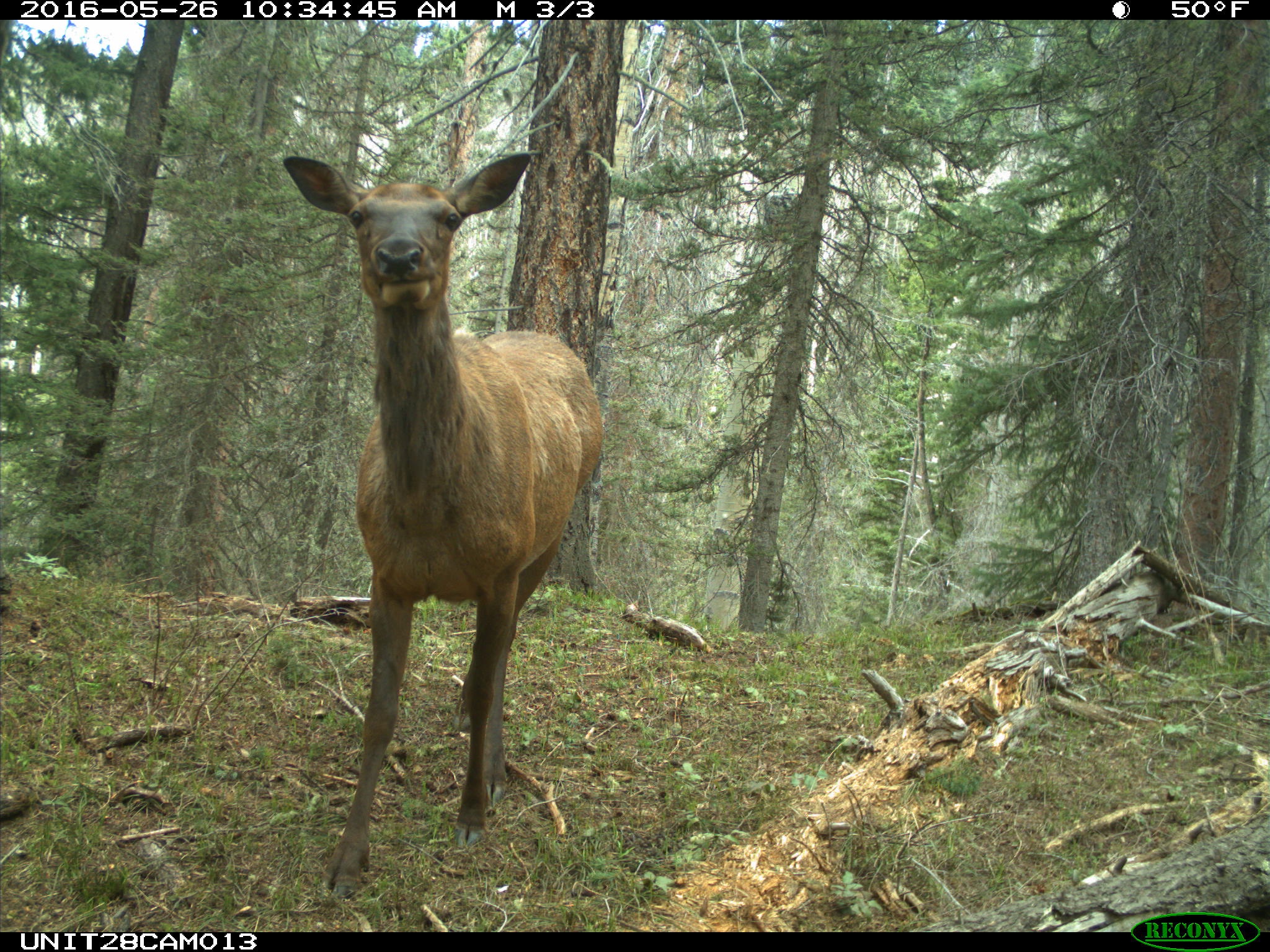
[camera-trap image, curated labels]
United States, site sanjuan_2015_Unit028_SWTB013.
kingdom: Animalia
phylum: Chordata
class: Mammalia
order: Artiodactyla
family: Cervidae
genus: Cervus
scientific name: Cervus elaphus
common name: red deer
Cervus elaphus (red deer).